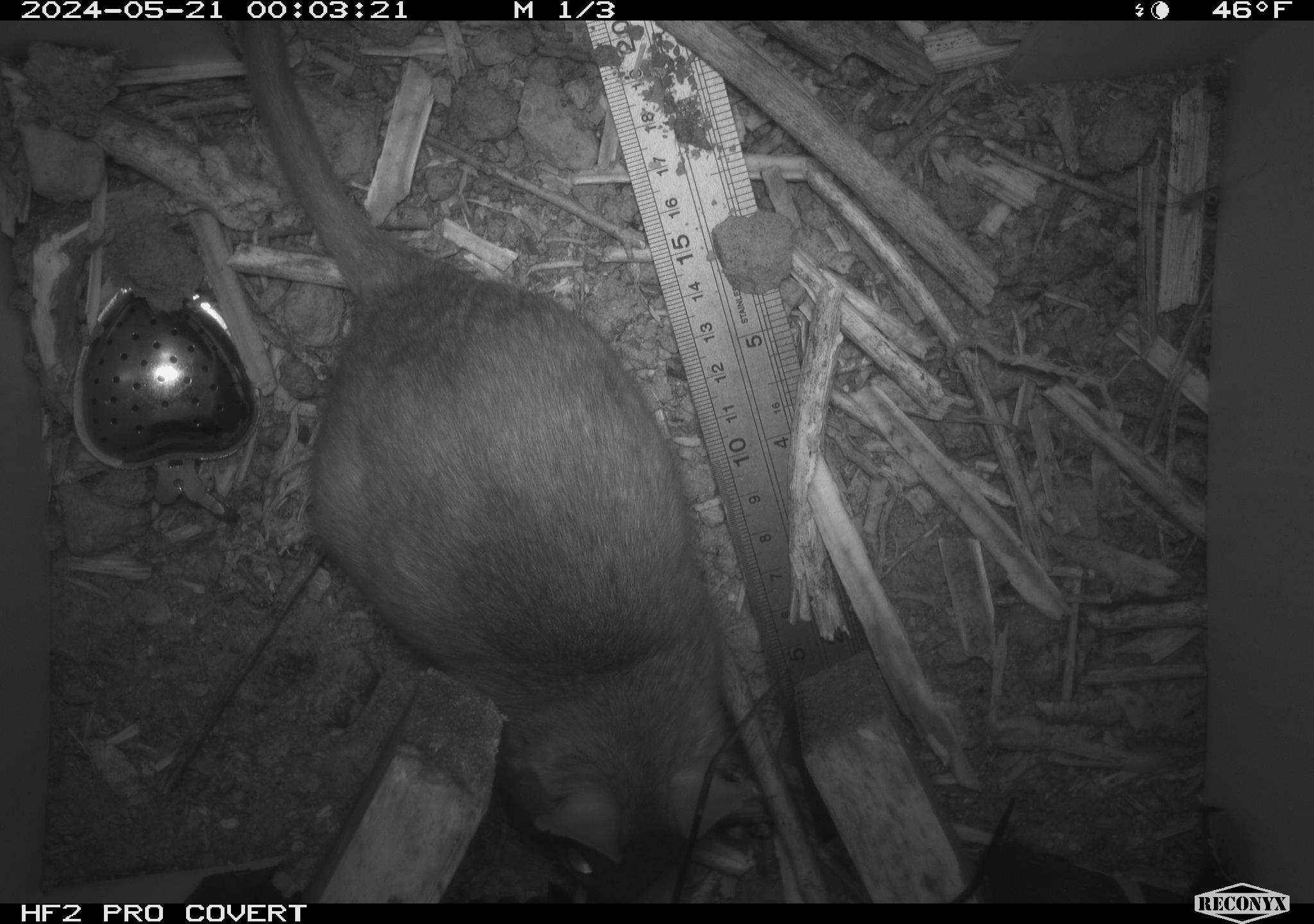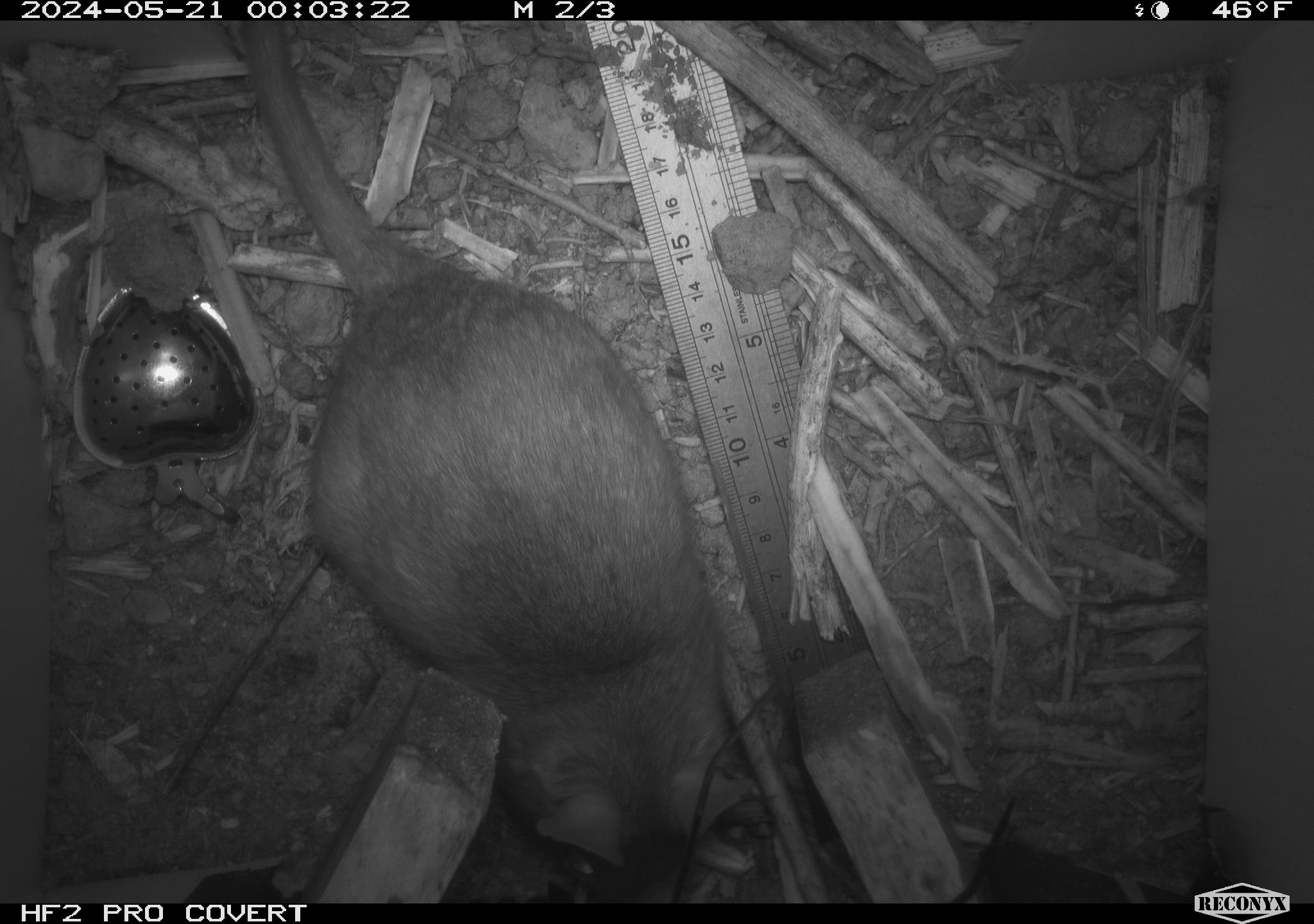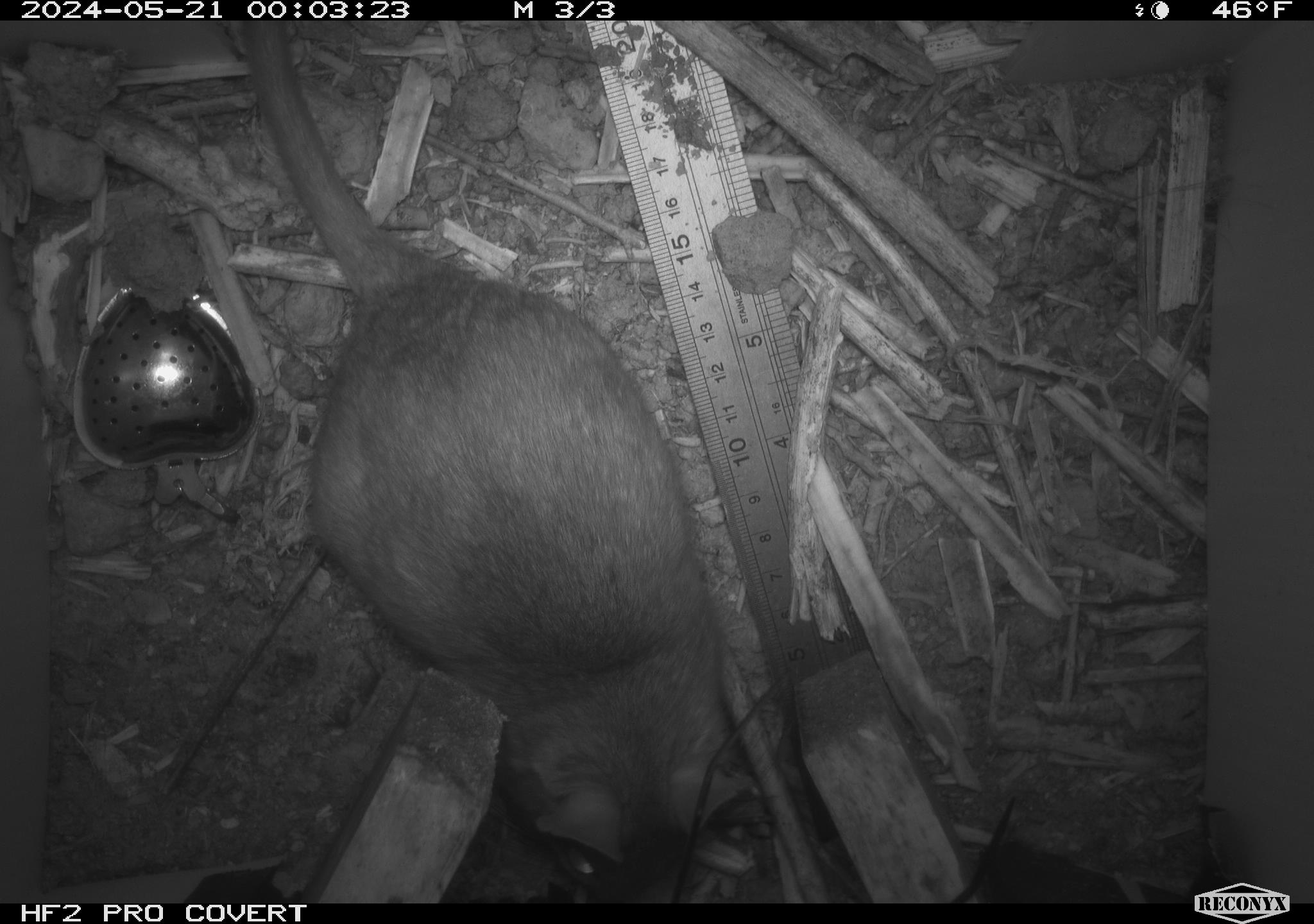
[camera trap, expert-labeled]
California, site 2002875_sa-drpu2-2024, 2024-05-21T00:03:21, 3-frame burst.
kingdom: Animalia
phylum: Chordata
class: Mammalia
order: Rodentia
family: Cricetidae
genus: Neotoma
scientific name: Neotoma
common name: pack rat or woodrat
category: neotoma species